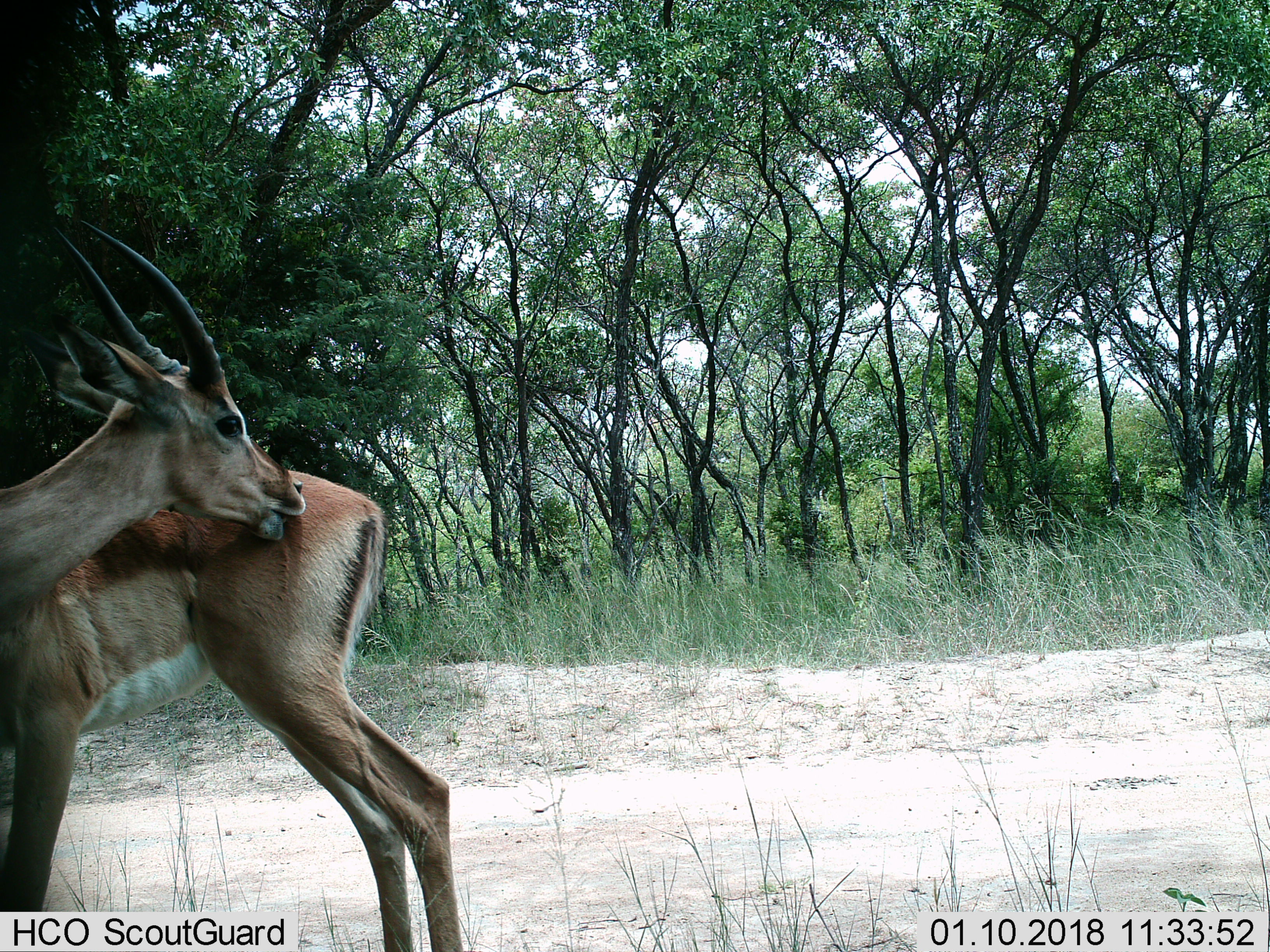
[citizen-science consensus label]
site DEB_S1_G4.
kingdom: Animalia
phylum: Chordata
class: Mammalia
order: Artiodactyla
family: Bovidae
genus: Aepyceros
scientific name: Aepyceros melampus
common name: impala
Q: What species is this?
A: Impala (Aepyceros melampus).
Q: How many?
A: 1.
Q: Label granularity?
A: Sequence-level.